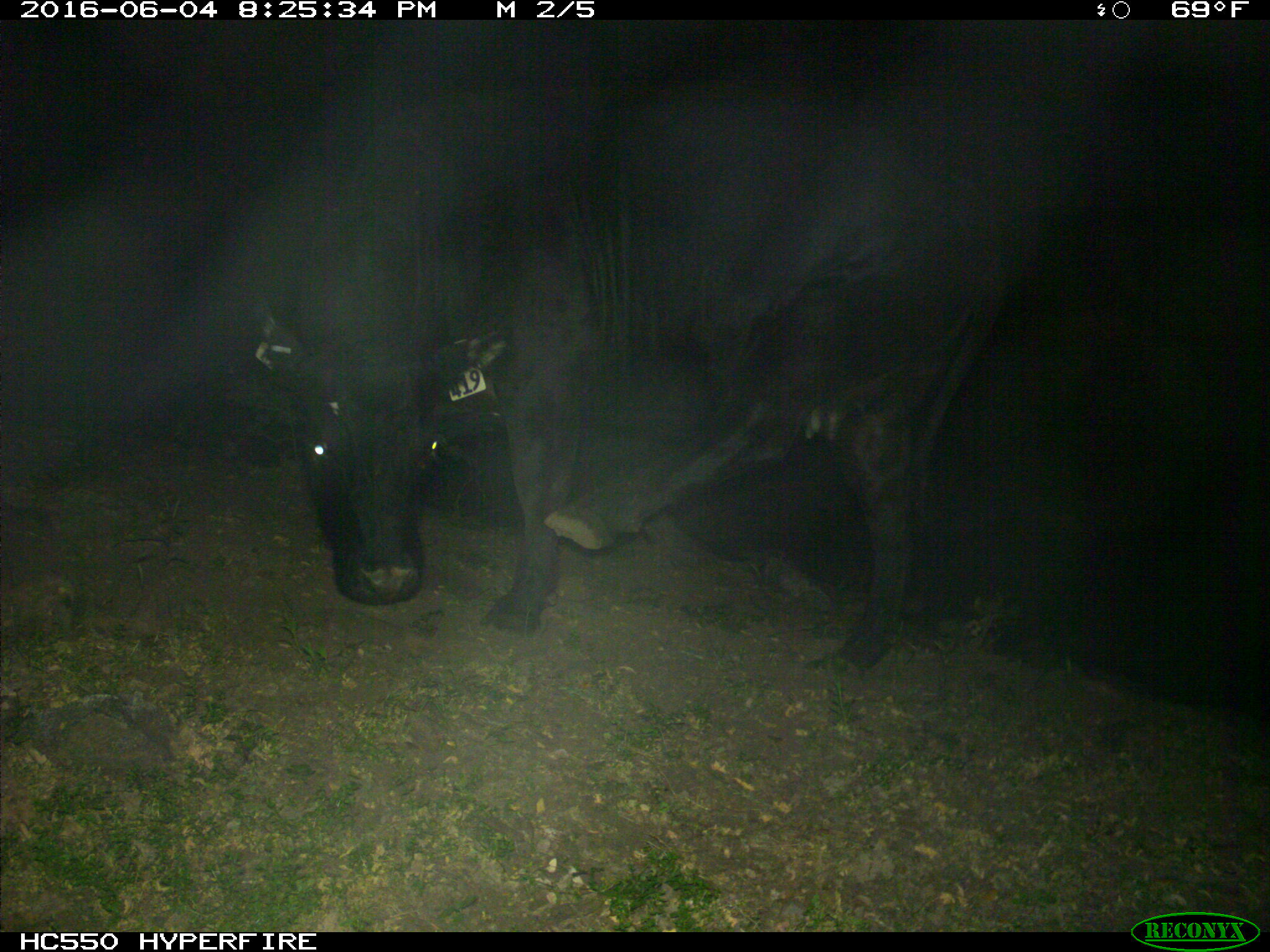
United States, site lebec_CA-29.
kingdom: Animalia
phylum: Chordata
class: Mammalia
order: Artiodactyla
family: Bovidae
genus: Bos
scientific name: Bos taurus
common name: domestic cow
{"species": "Bos taurus (domestic cow)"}